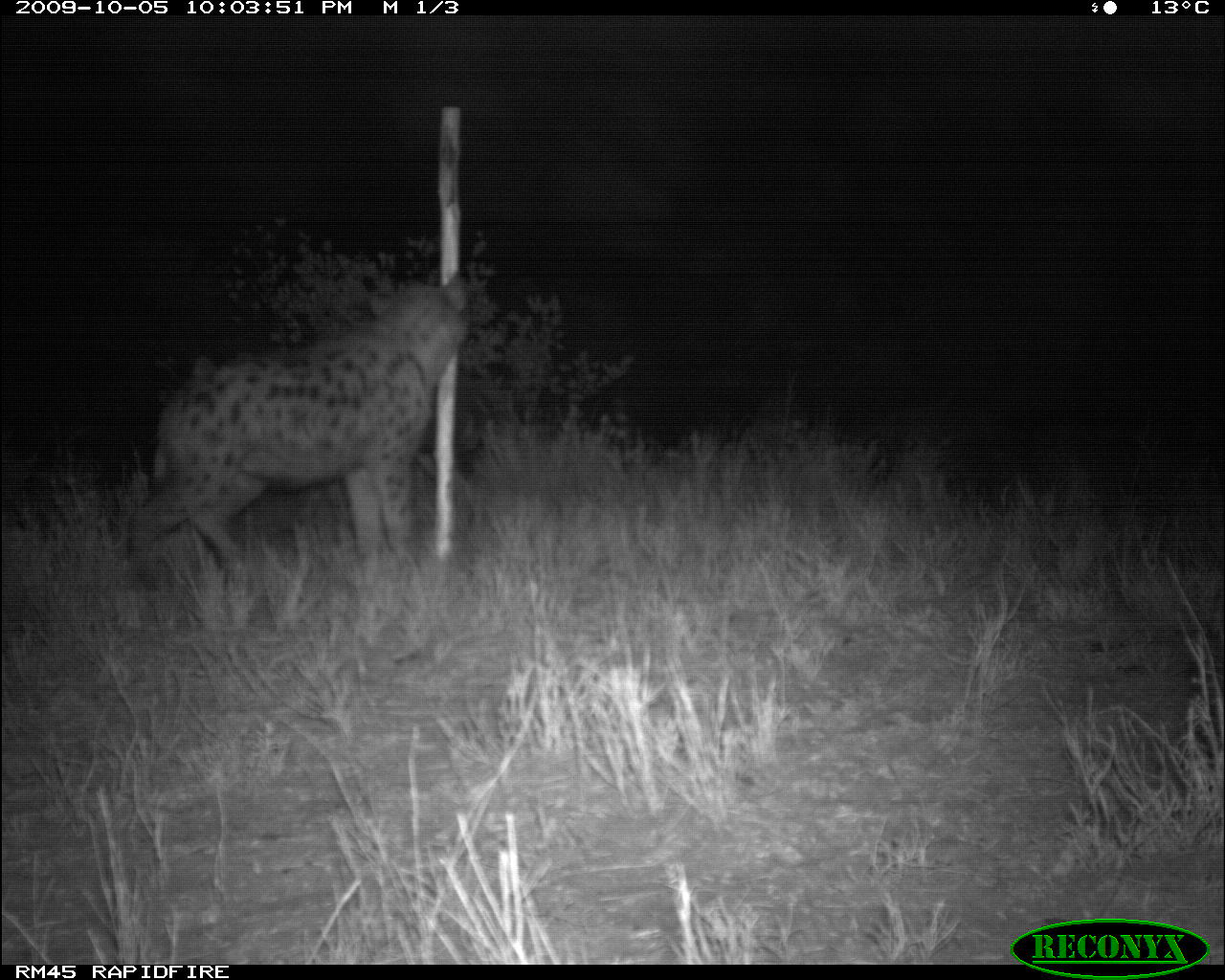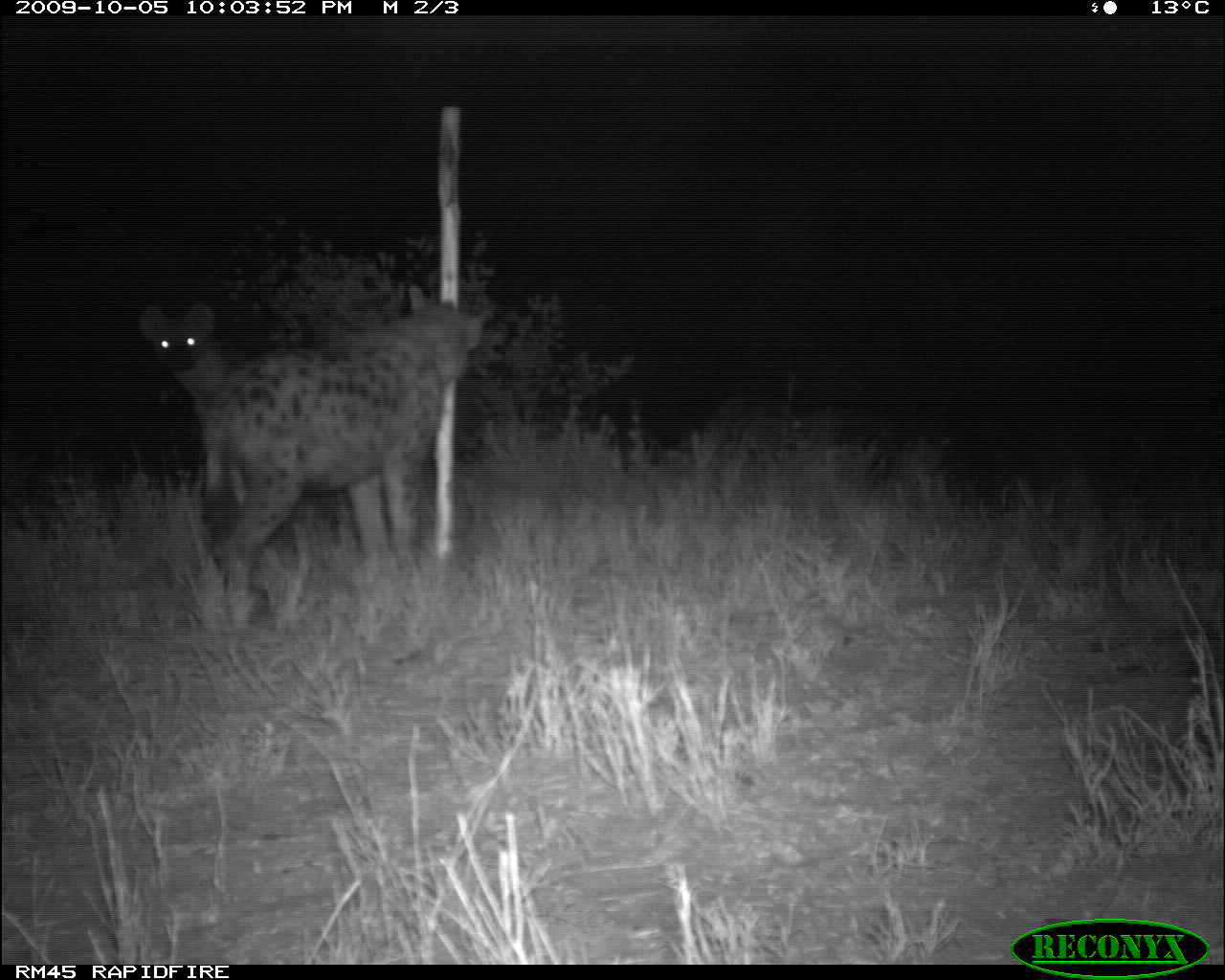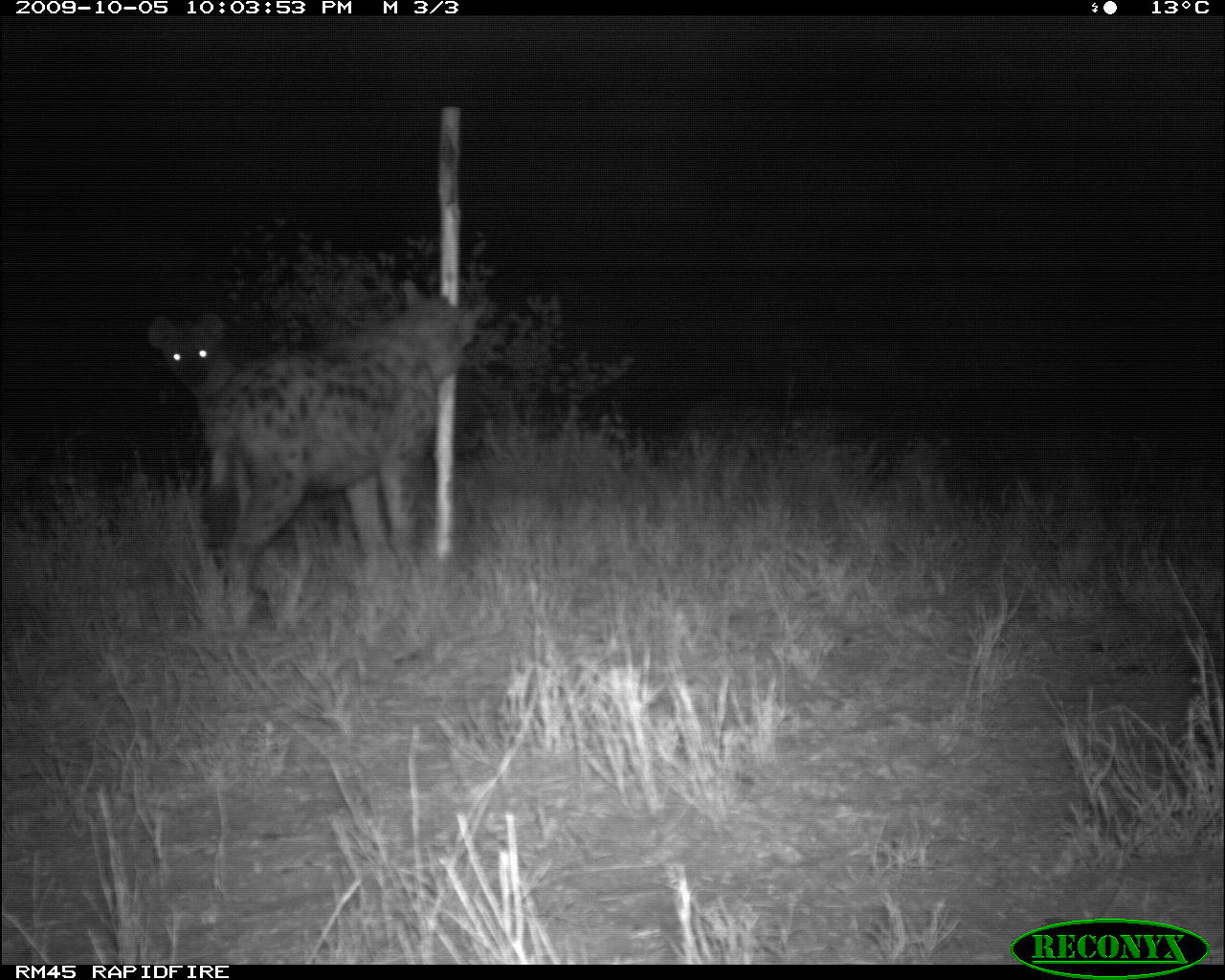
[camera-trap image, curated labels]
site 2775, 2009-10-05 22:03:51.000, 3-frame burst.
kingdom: Animalia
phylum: Chordata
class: Mammalia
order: Carnivora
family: Hyaenidae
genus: Crocuta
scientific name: Crocuta crocuta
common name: spotted hyena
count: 1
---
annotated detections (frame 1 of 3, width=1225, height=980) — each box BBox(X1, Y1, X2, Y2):
crocuta crocuta: BBox(121, 273, 465, 592)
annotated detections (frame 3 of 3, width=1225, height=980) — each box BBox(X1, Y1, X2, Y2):
crocuta crocuta: BBox(204, 279, 483, 625); BBox(146, 314, 233, 417)